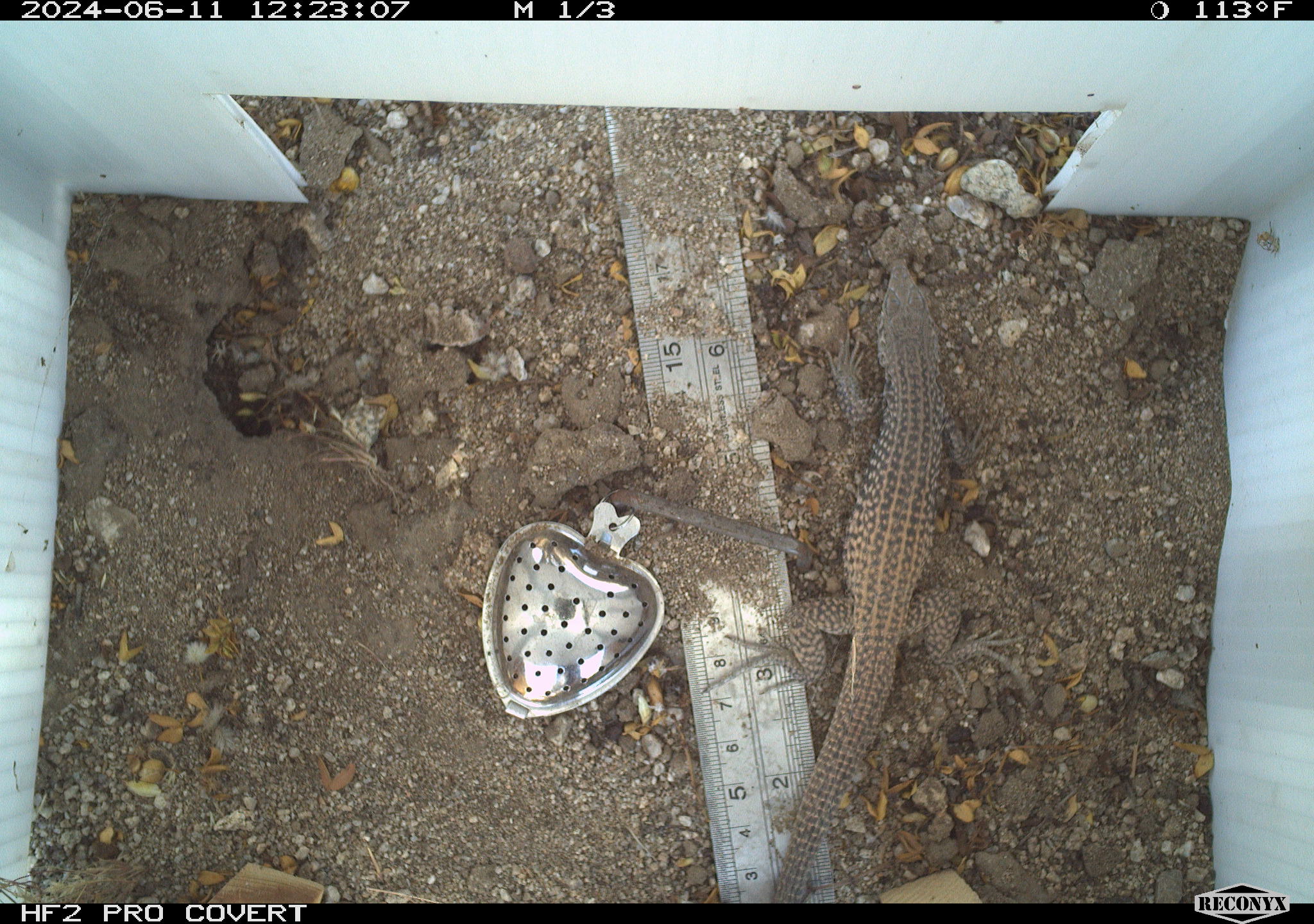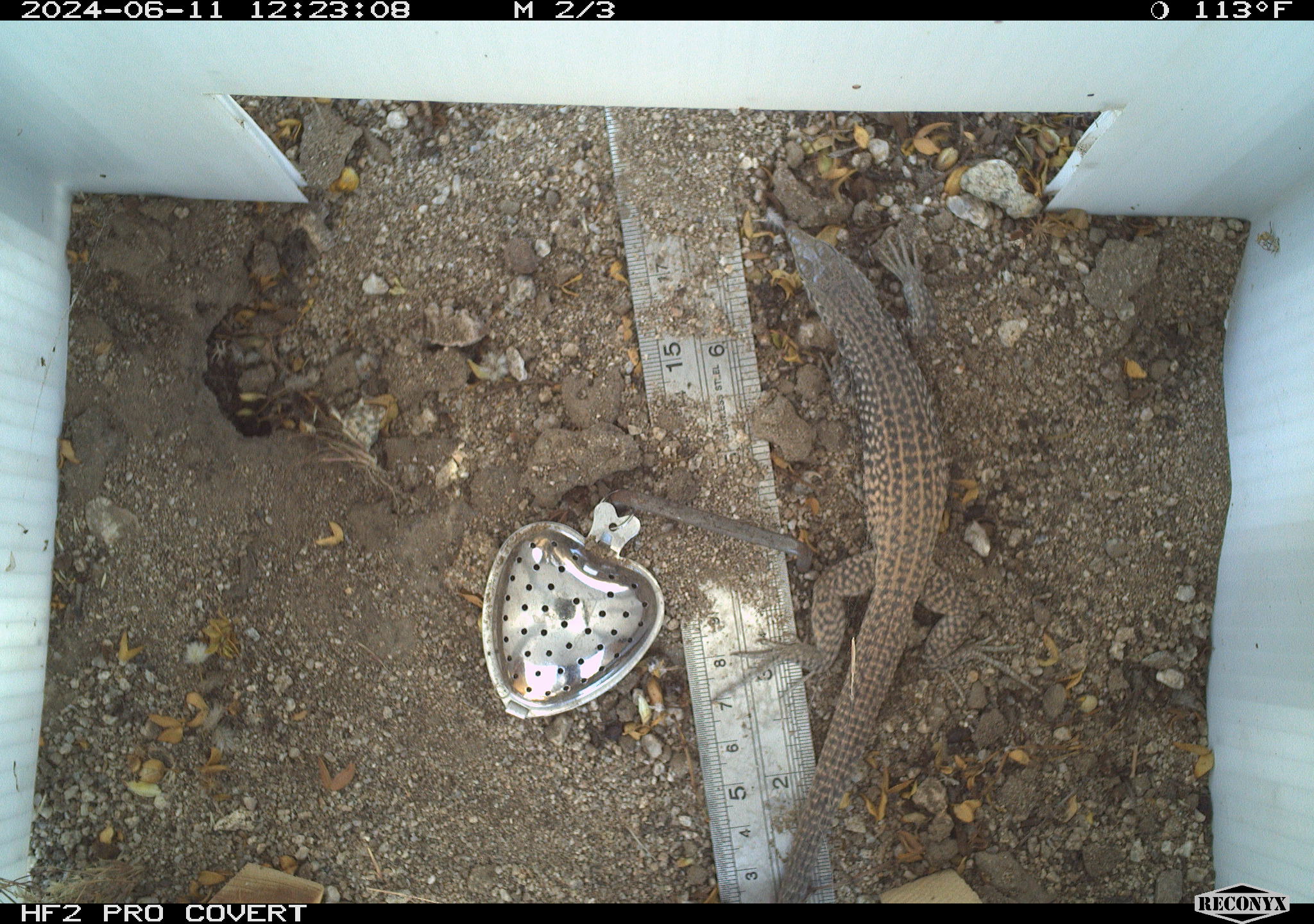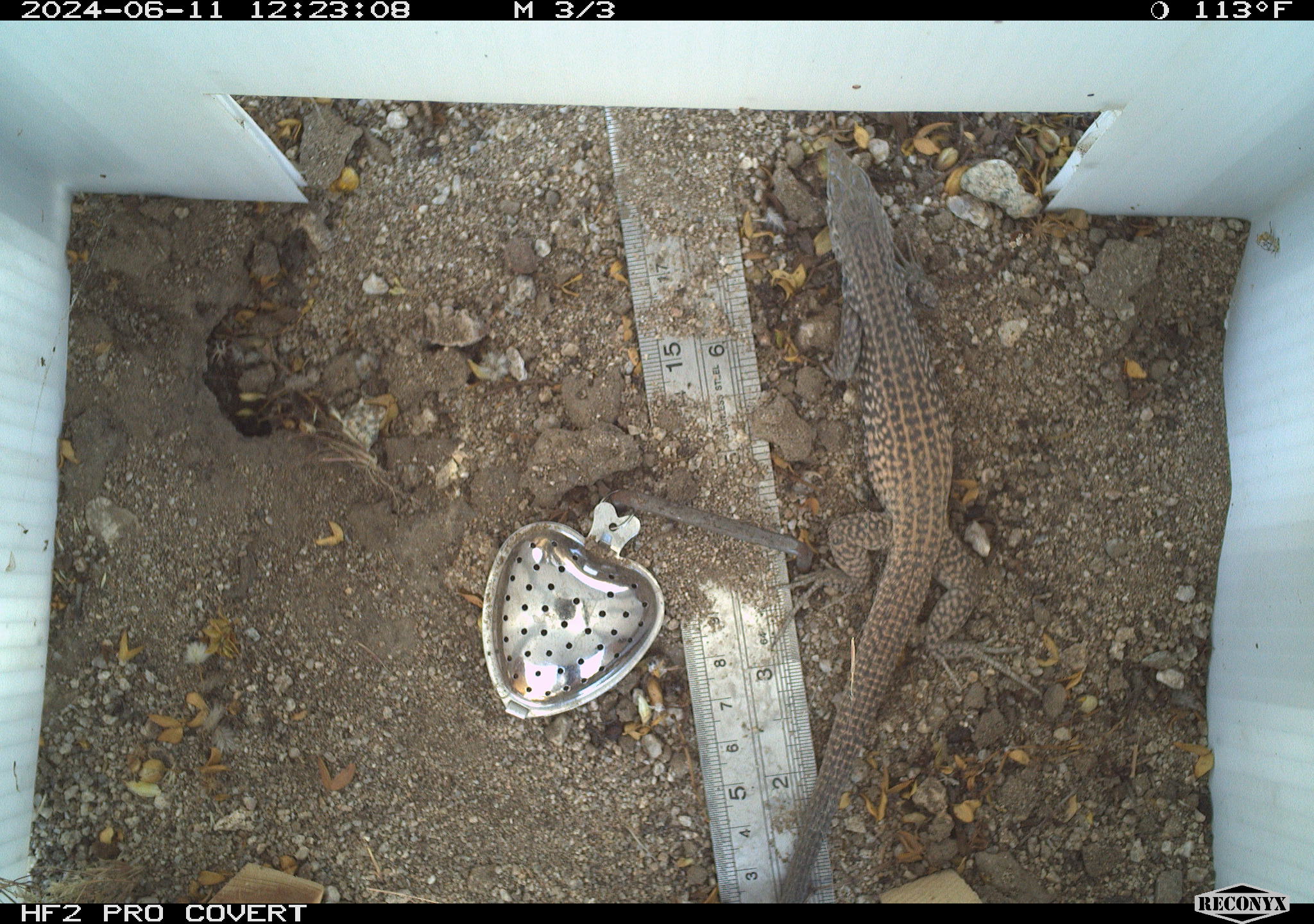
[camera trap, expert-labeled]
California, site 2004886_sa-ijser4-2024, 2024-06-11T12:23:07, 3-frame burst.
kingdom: Animalia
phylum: Chordata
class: Reptilia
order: Squamata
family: Teiidae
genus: Aspidoscelis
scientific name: Aspidoscelis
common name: whiptail lizards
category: aspidoscelis species